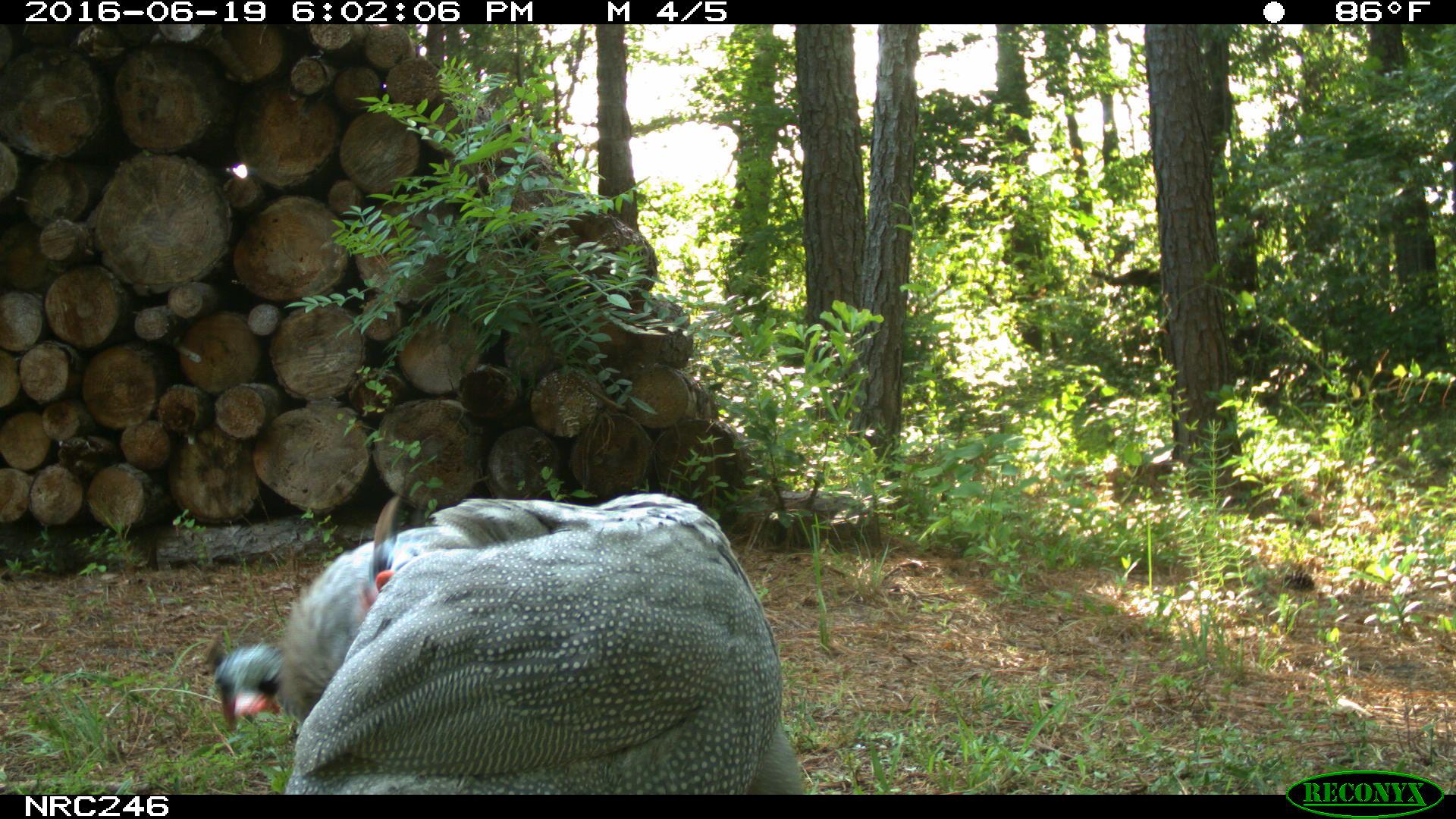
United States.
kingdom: Animalia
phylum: Chordata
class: Aves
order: Galliformes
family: Phasianidae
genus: Meleagris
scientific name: Meleagris gallopavo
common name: wild turkey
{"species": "Wild Turkey (Meleagris gallopavo)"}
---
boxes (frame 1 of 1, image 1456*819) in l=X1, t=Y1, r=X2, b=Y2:
Wild Turkey: l=281, t=484, r=797, b=786; l=207, t=497, r=525, b=748